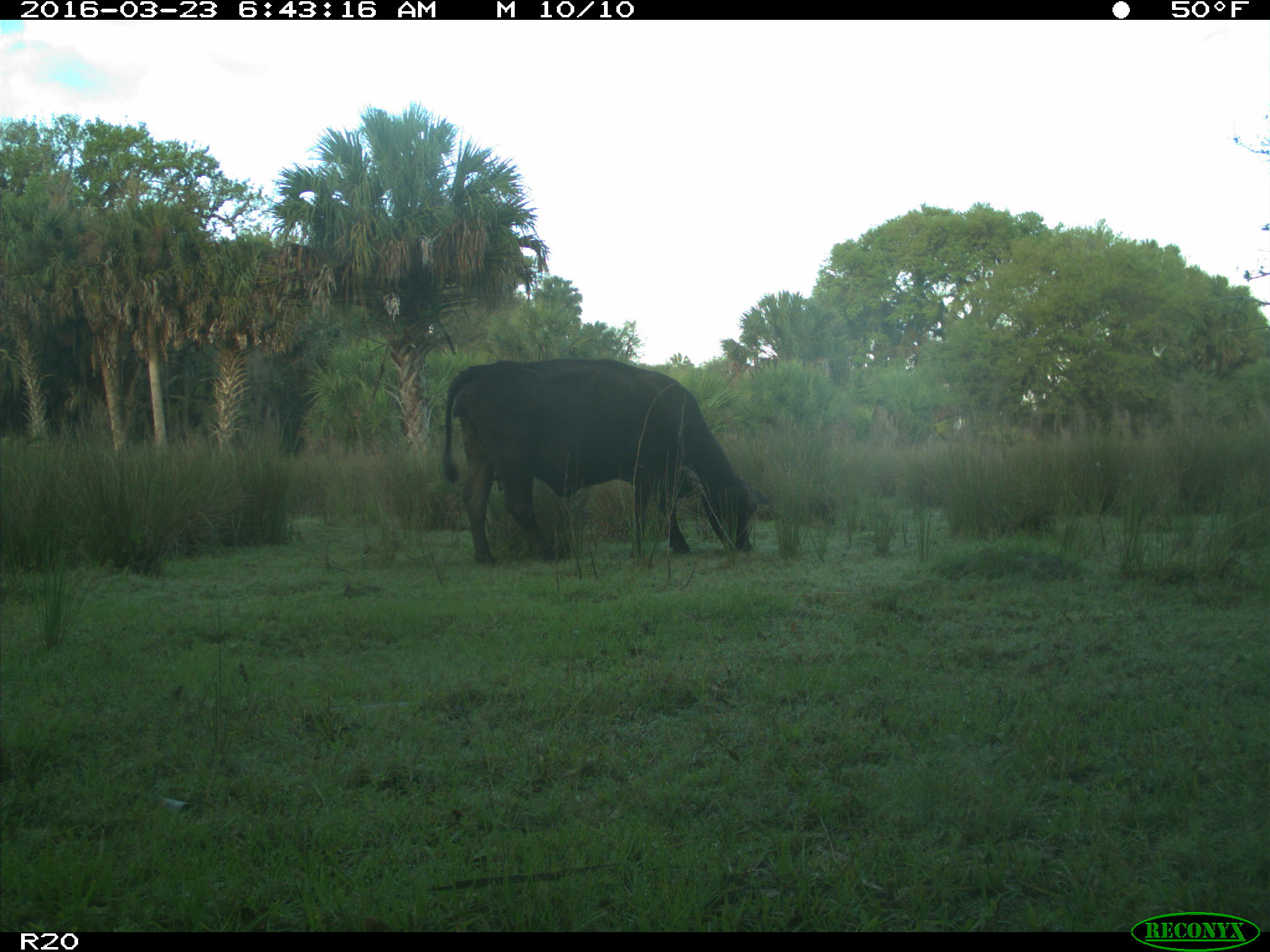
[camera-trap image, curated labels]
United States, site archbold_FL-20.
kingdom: Animalia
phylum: Chordata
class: Mammalia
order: Artiodactyla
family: Bovidae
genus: Bos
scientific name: Bos taurus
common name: domestic cow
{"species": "Bos taurus (domestic cow)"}